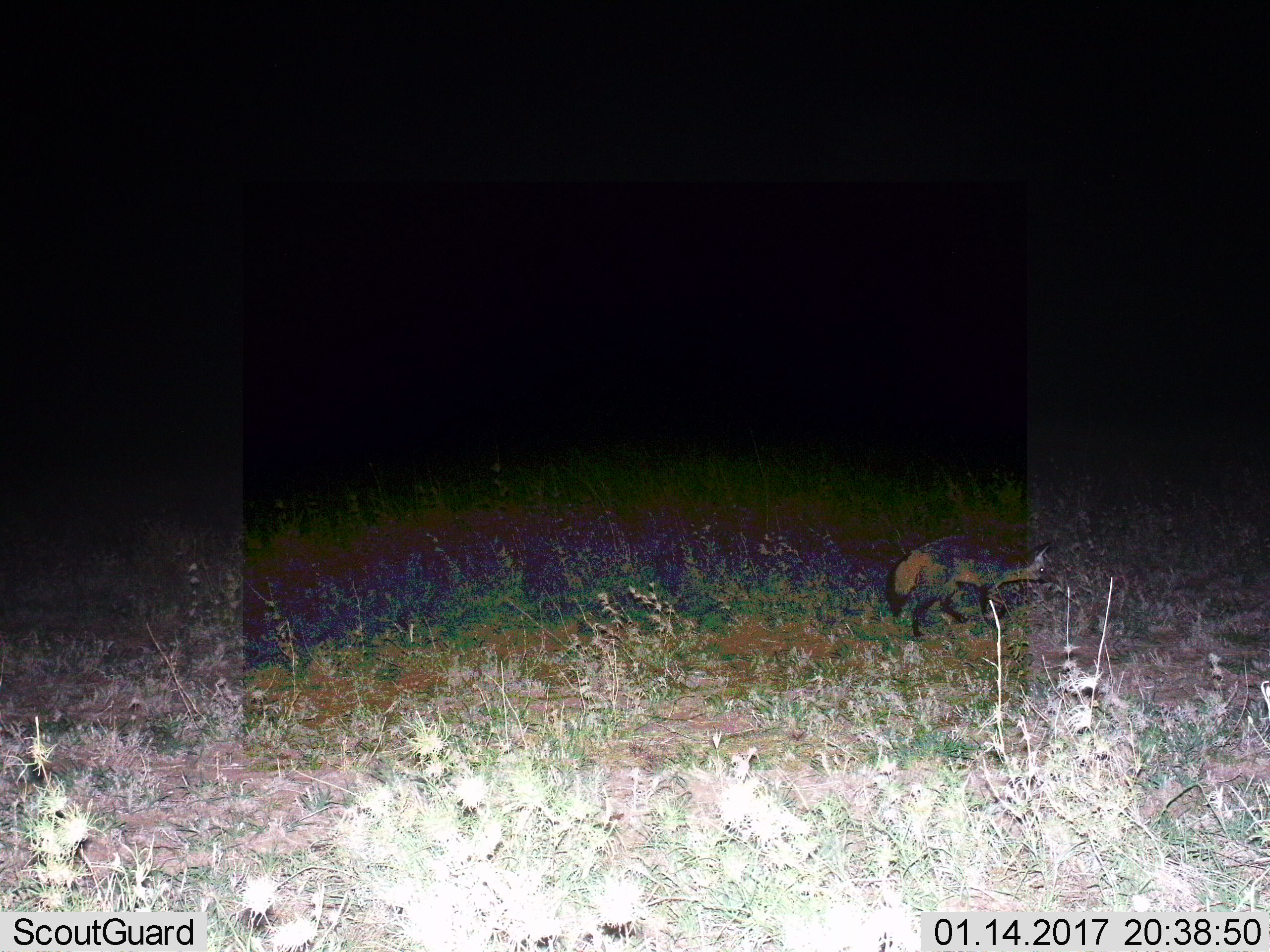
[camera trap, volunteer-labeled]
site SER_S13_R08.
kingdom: Animalia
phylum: Chordata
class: Mammalia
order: Carnivora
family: Canidae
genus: Otocyon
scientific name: Otocyon megalotis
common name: bat-eared fox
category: foxbateared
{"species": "foxbateared (bat-eared fox) (Otocyon megalotis)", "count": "1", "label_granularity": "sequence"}